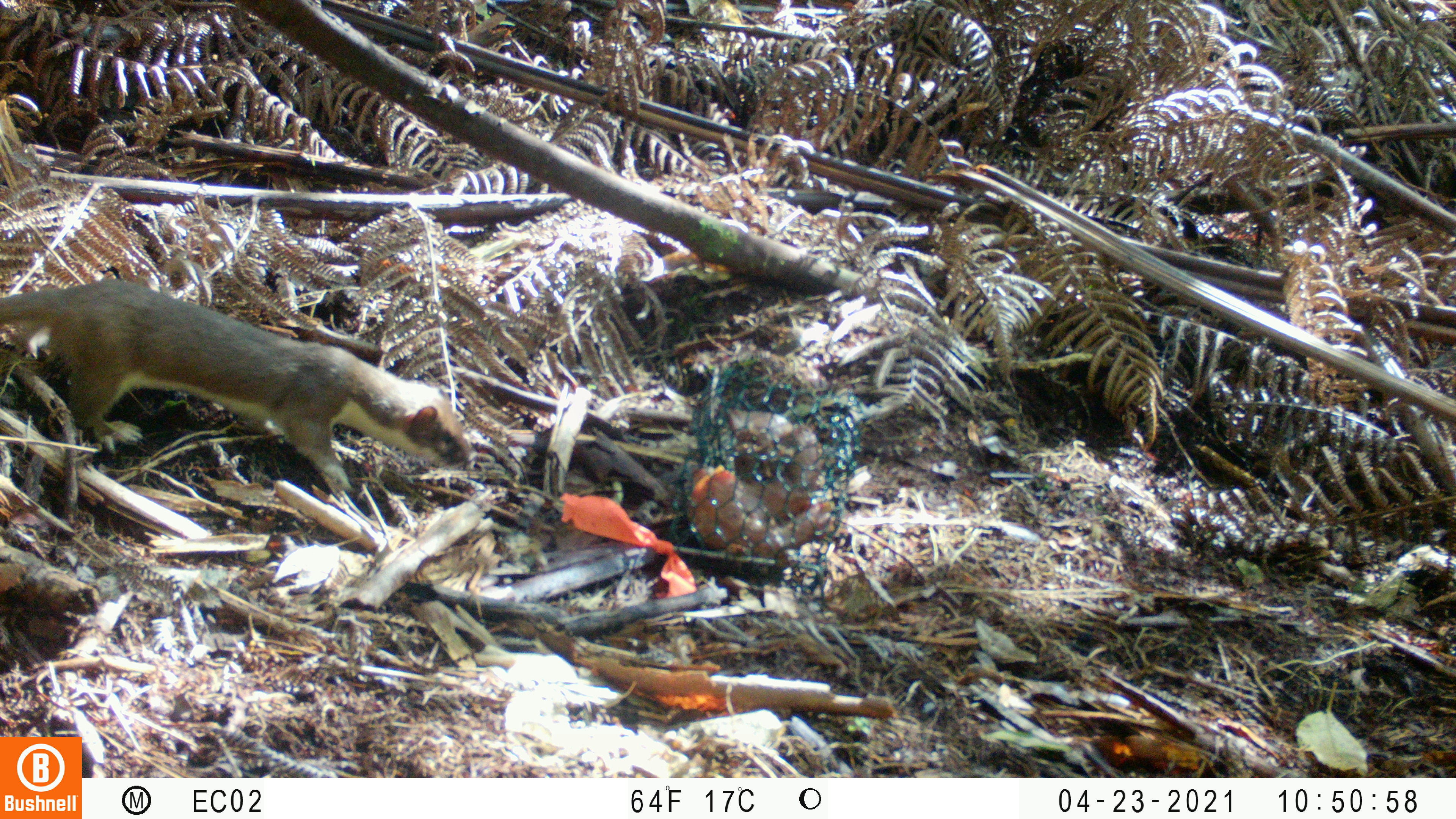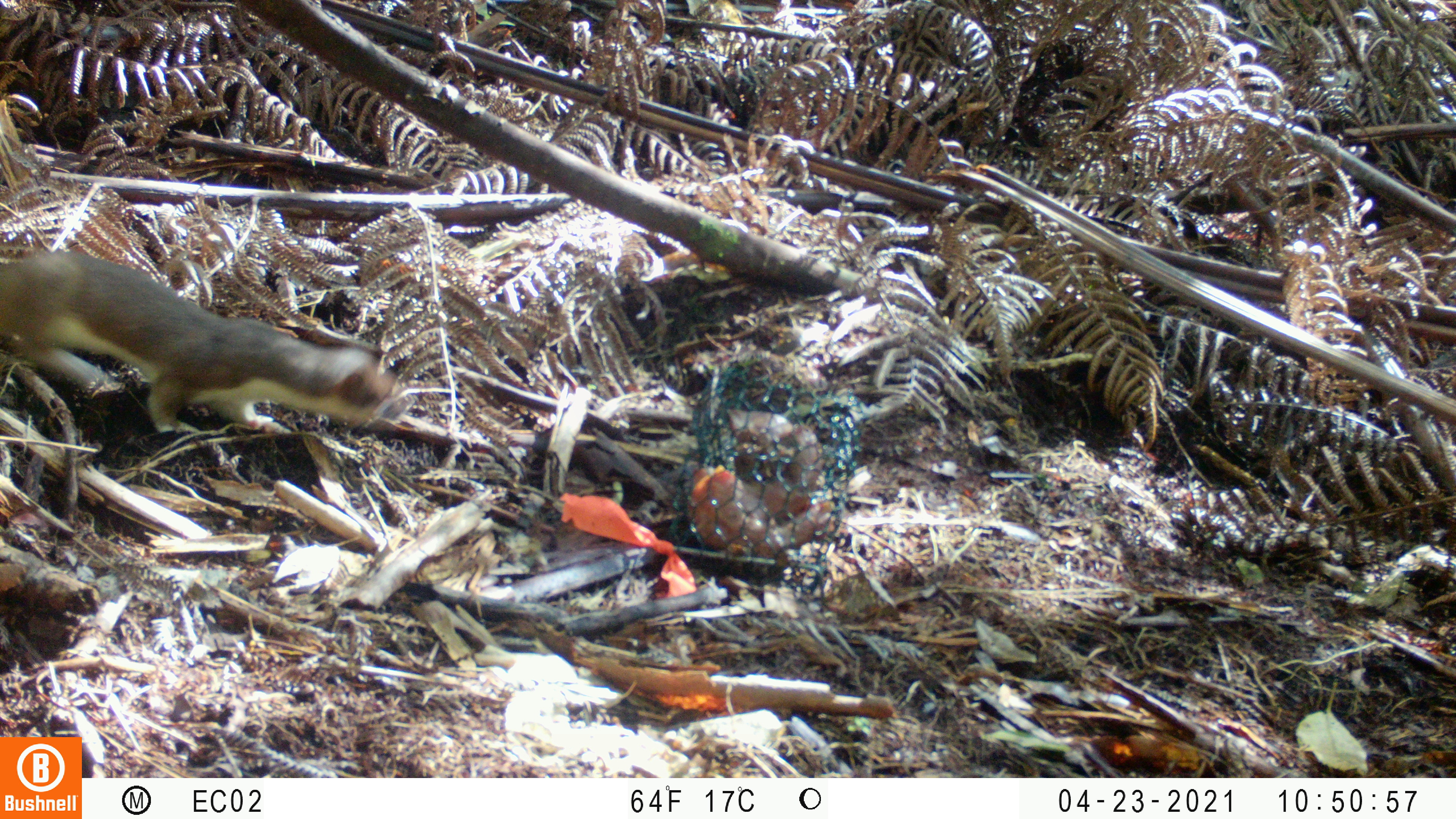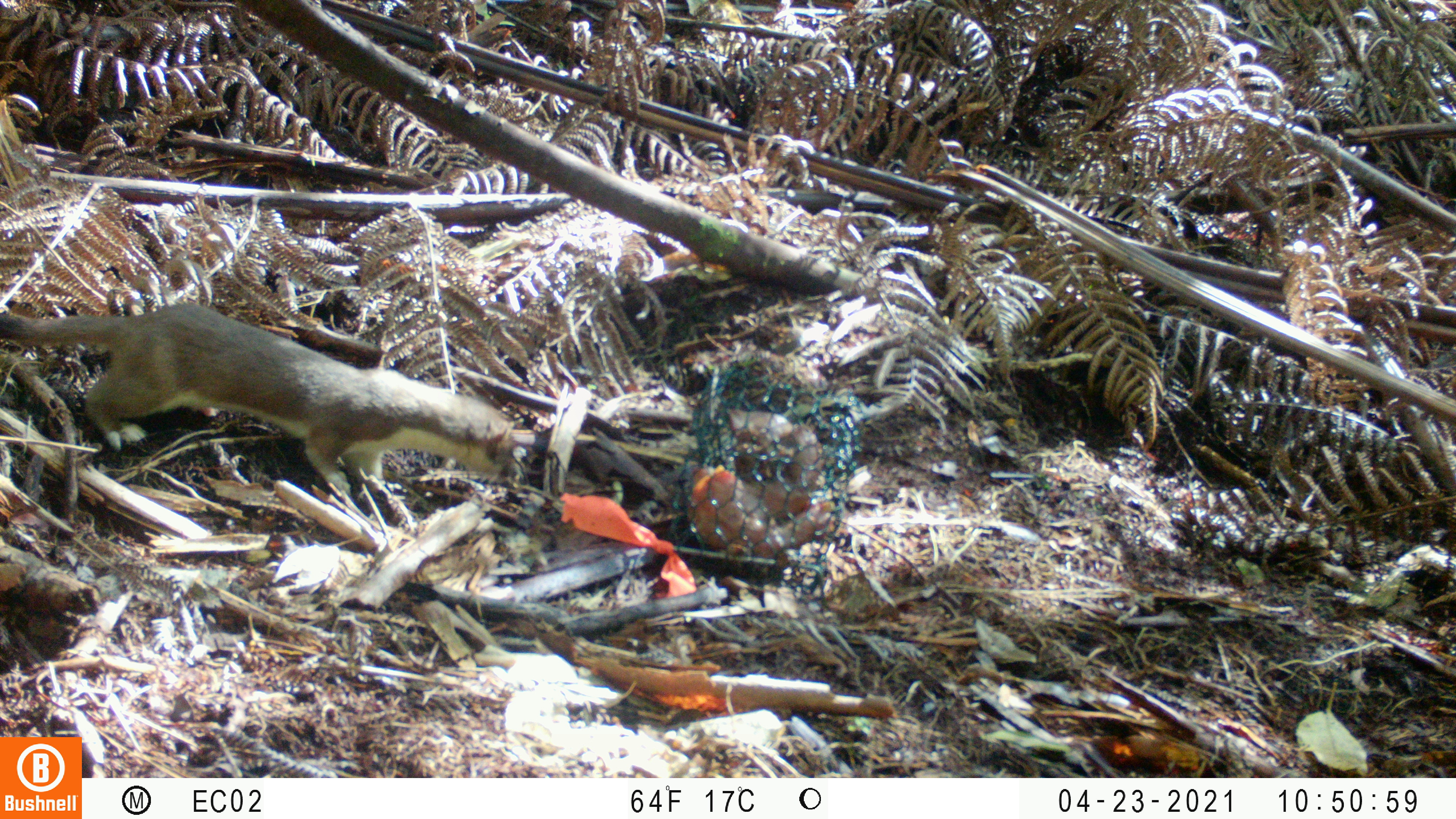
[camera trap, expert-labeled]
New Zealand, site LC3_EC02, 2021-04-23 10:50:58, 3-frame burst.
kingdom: Animalia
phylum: Chordata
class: Mammalia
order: Carnivora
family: Mustelidae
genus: Mustela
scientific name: Mustela erminea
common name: stoat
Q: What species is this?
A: Stoat (Mustela erminea).